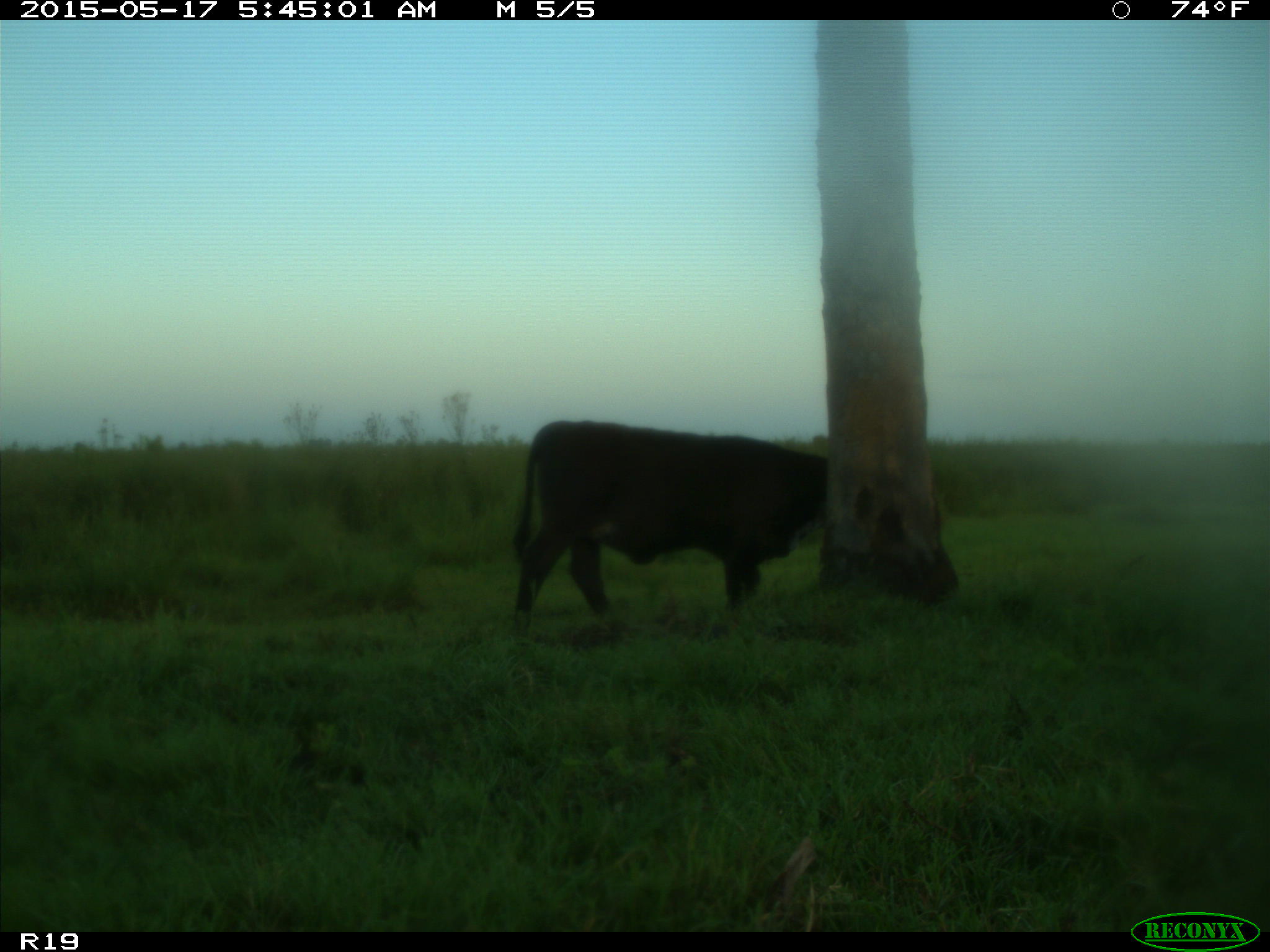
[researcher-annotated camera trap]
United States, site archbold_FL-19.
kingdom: Animalia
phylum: Chordata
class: Mammalia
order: Artiodactyla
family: Bovidae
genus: Bos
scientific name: Bos taurus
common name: domestic cow